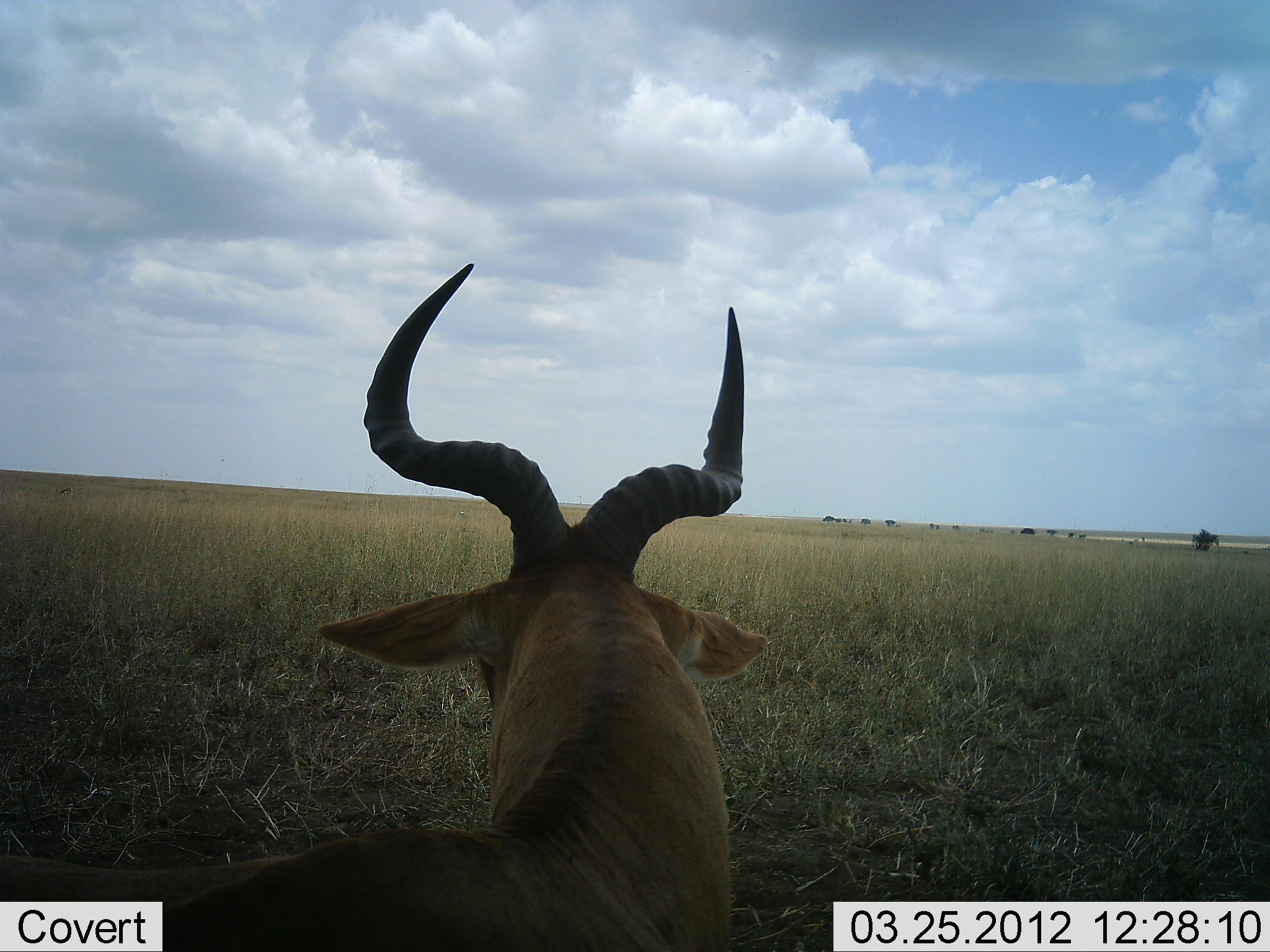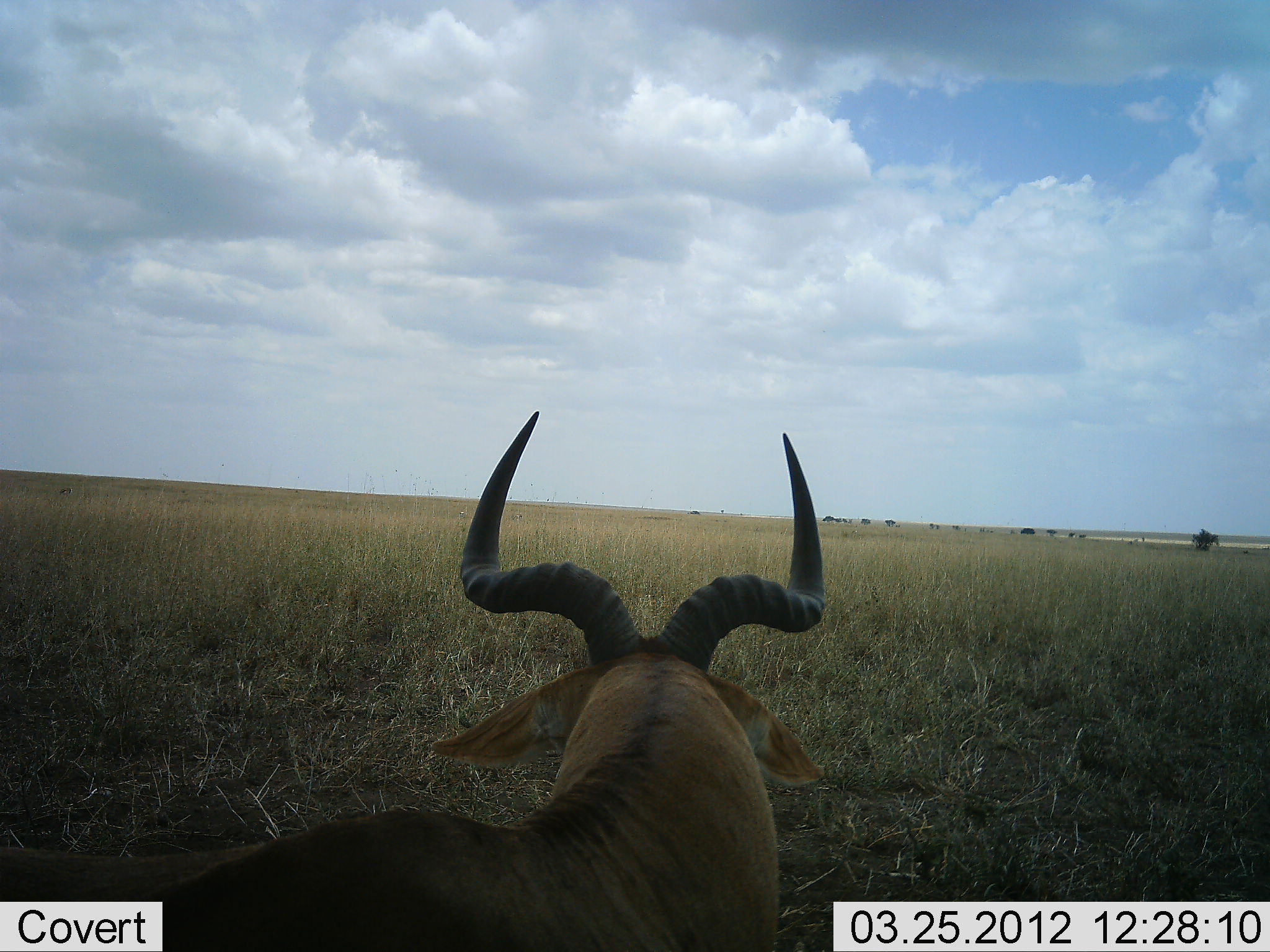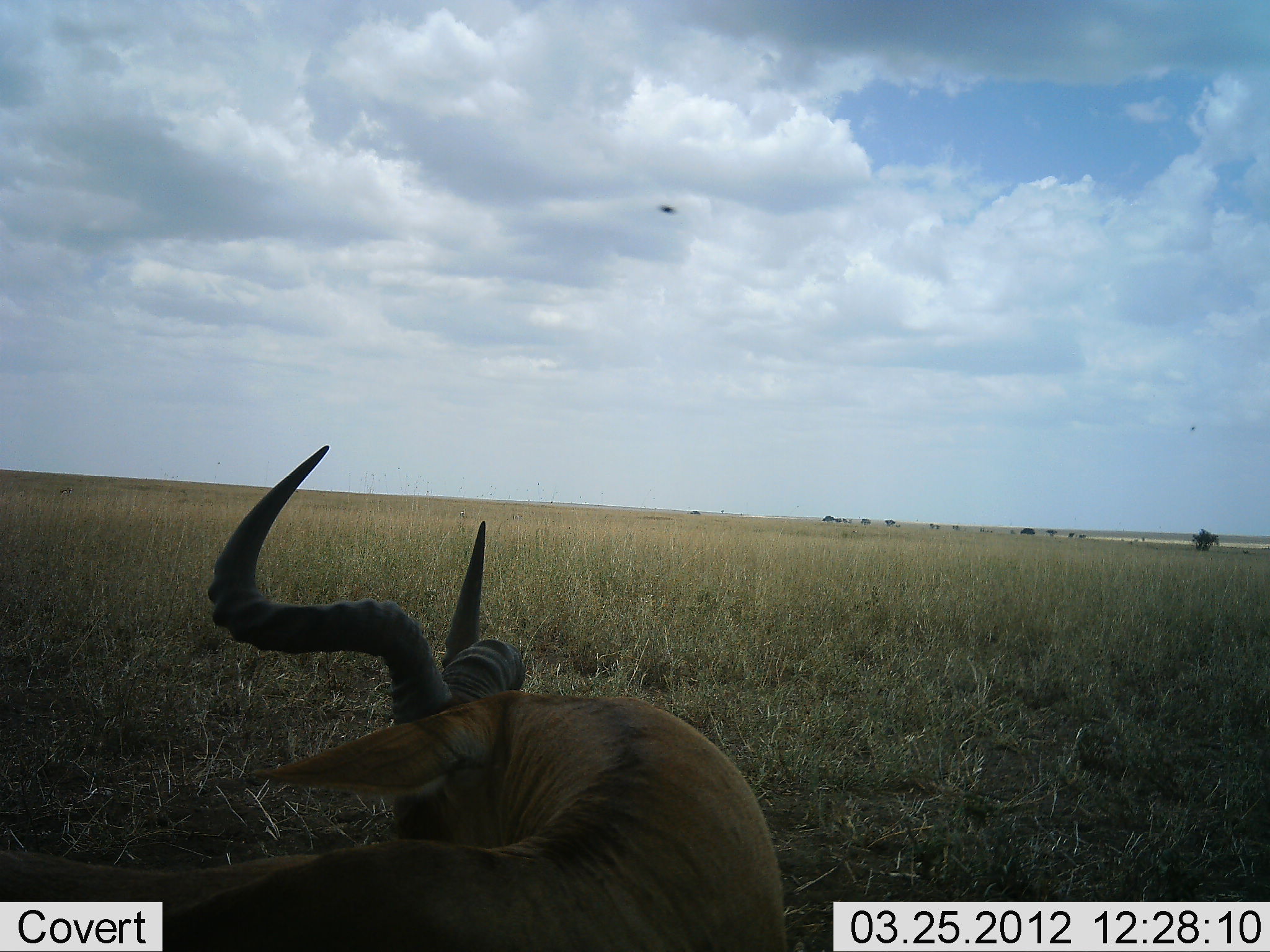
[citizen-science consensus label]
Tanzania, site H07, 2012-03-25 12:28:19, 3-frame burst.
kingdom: Animalia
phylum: Chordata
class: Mammalia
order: Artiodactyla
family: Bovidae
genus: Alcelaphus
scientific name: Alcelaphus buselaphus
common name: hartebeest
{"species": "hartebeest (Alcelaphus buselaphus)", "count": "1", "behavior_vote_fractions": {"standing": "32%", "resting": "63%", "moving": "0%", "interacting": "0%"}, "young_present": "0%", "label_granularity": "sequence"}